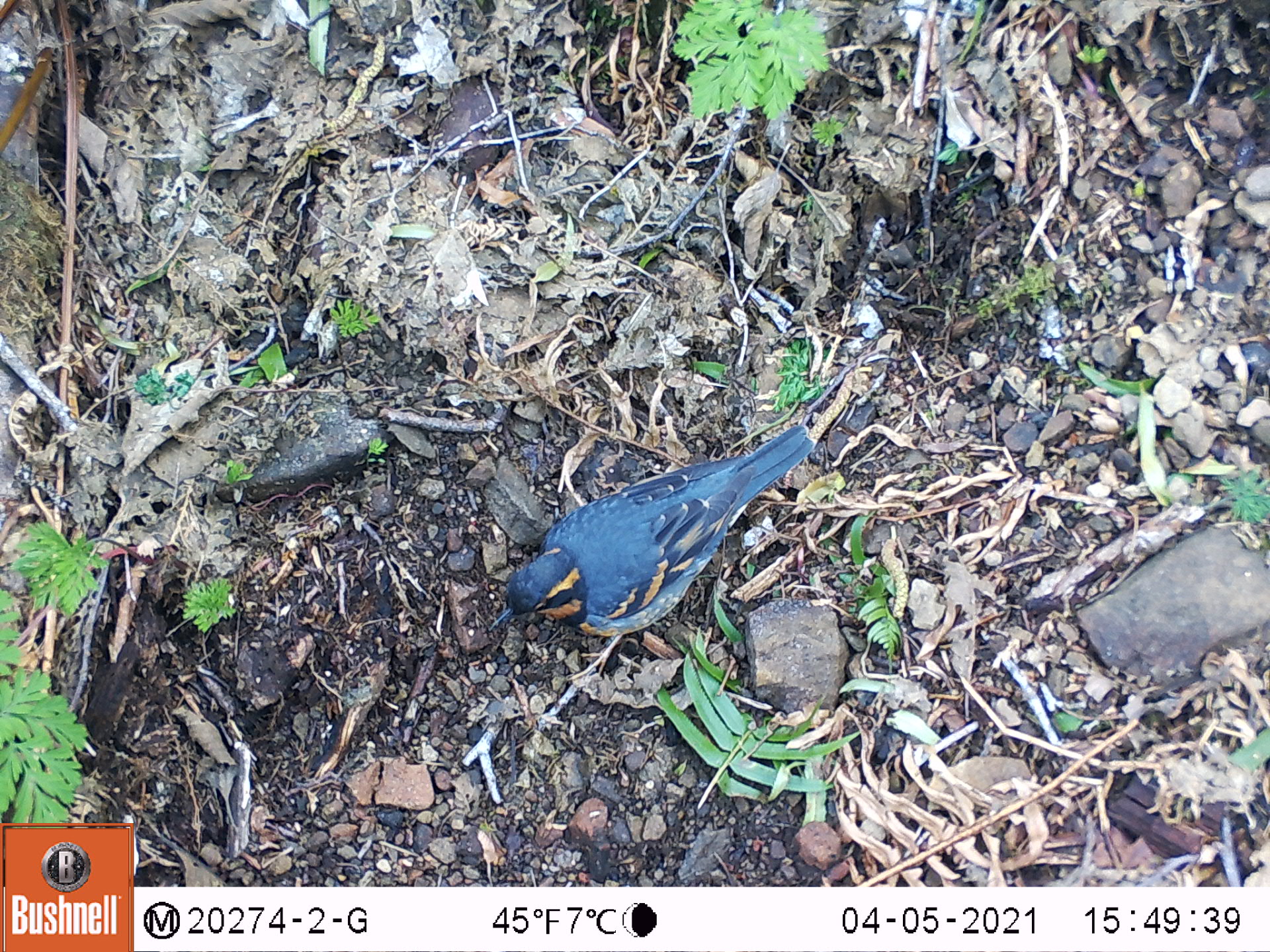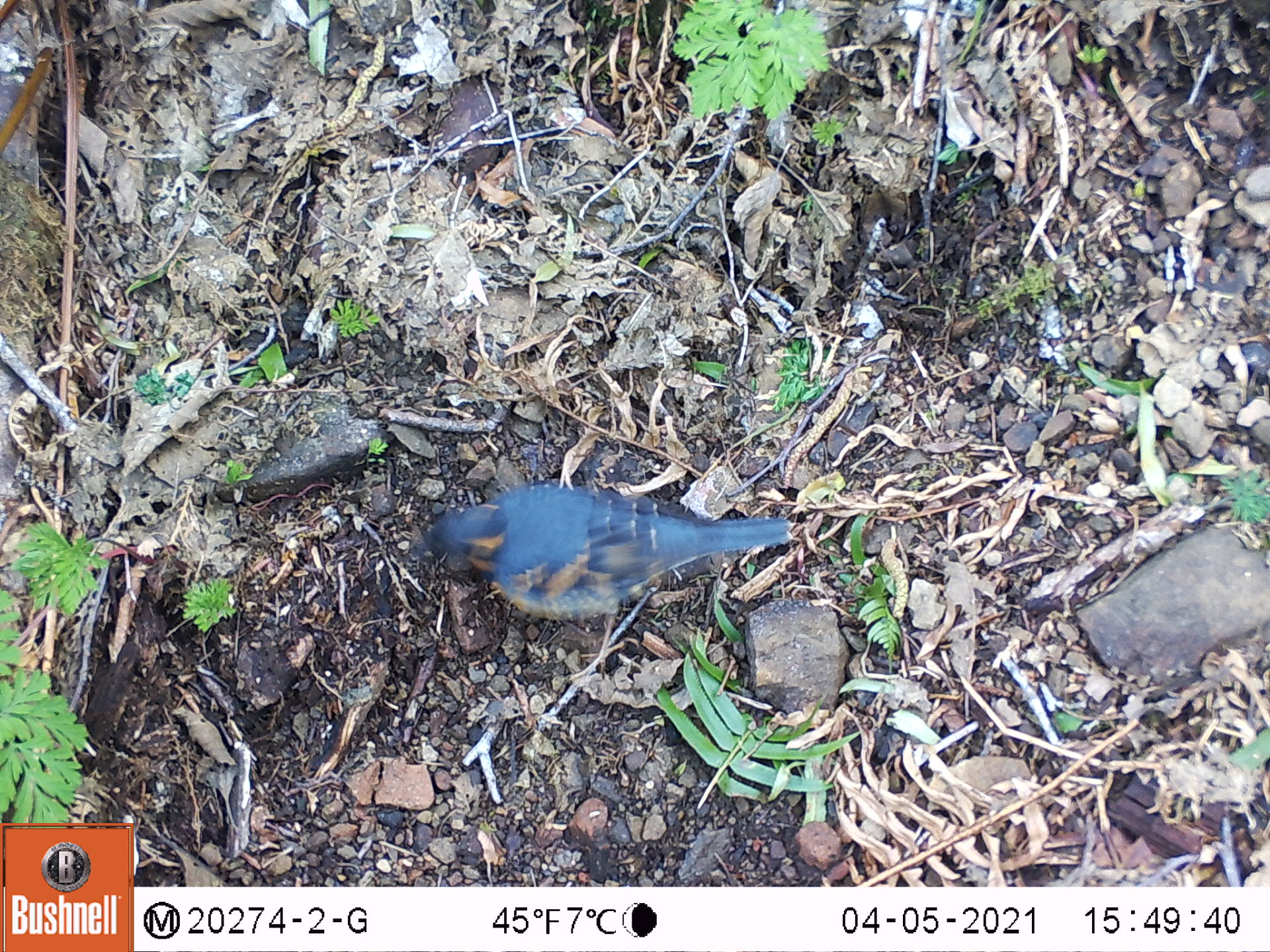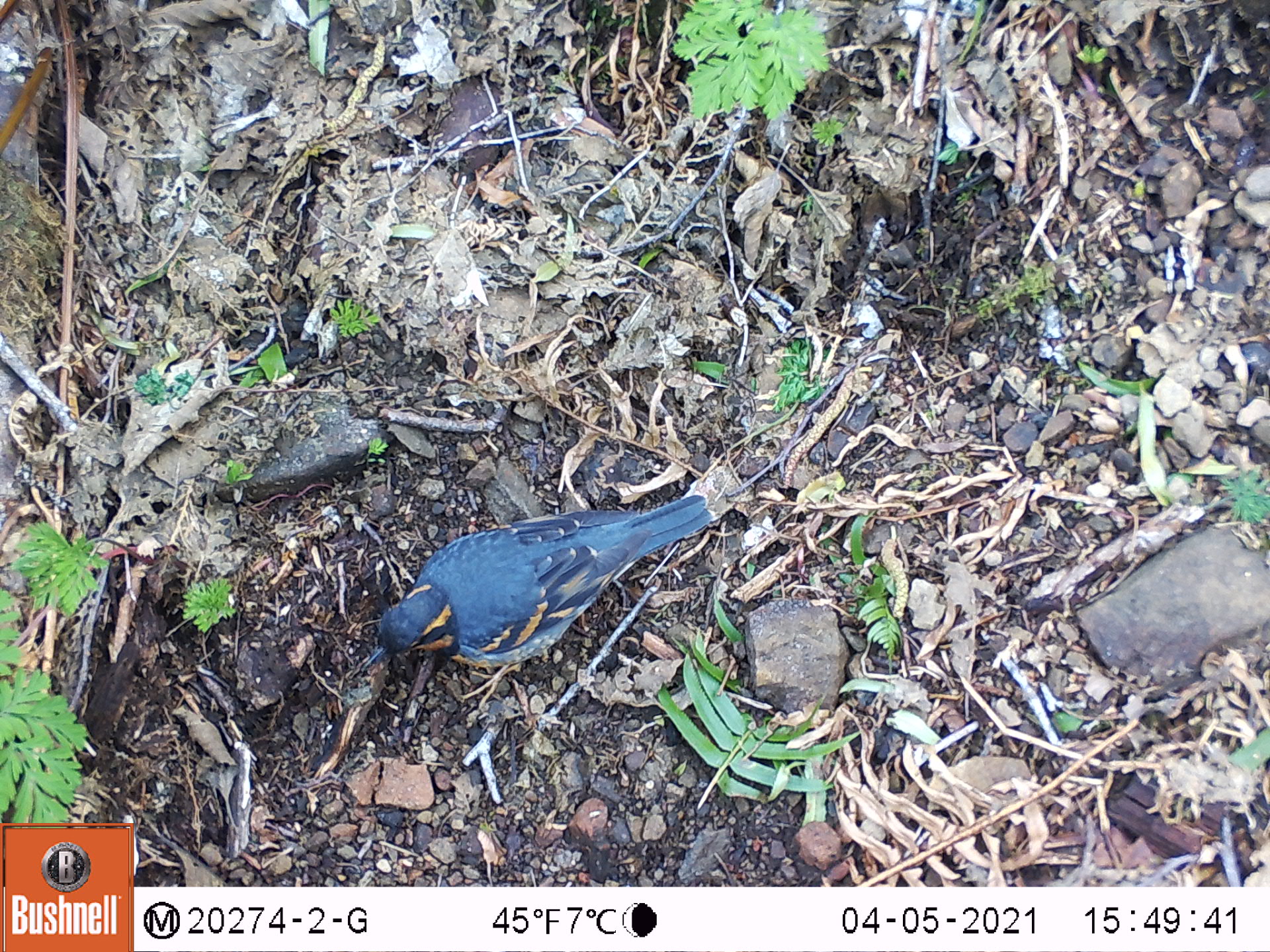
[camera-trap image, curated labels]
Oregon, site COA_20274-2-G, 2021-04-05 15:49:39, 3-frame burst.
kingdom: Animalia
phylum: Chordata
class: Aves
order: Passeriformes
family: Turdidae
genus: Ixoreus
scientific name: Ixoreus naevius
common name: varied thrush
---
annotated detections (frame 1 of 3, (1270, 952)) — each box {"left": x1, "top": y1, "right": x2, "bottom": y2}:
varied thrush: {"left": 483, "top": 419, "right": 824, "bottom": 639}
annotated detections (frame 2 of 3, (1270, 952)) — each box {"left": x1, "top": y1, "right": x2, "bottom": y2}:
varied thrush: {"left": 401, "top": 471, "right": 797, "bottom": 636}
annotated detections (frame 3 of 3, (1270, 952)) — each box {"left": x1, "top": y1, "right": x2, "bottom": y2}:
varied thrush: {"left": 356, "top": 489, "right": 712, "bottom": 680}